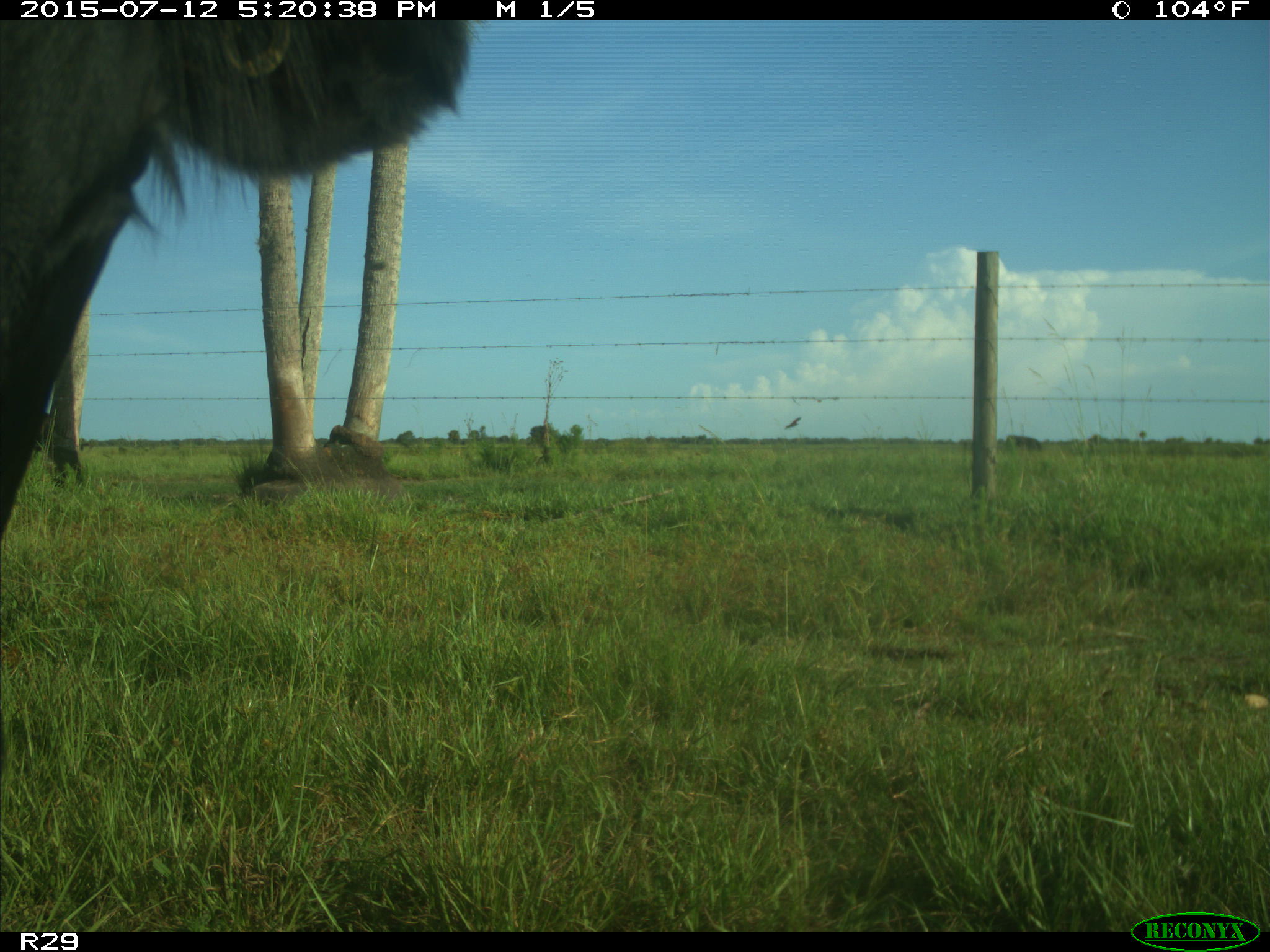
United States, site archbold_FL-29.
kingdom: Animalia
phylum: Chordata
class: Mammalia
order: Artiodactyla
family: Bovidae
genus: Bos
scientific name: Bos taurus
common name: domestic cow